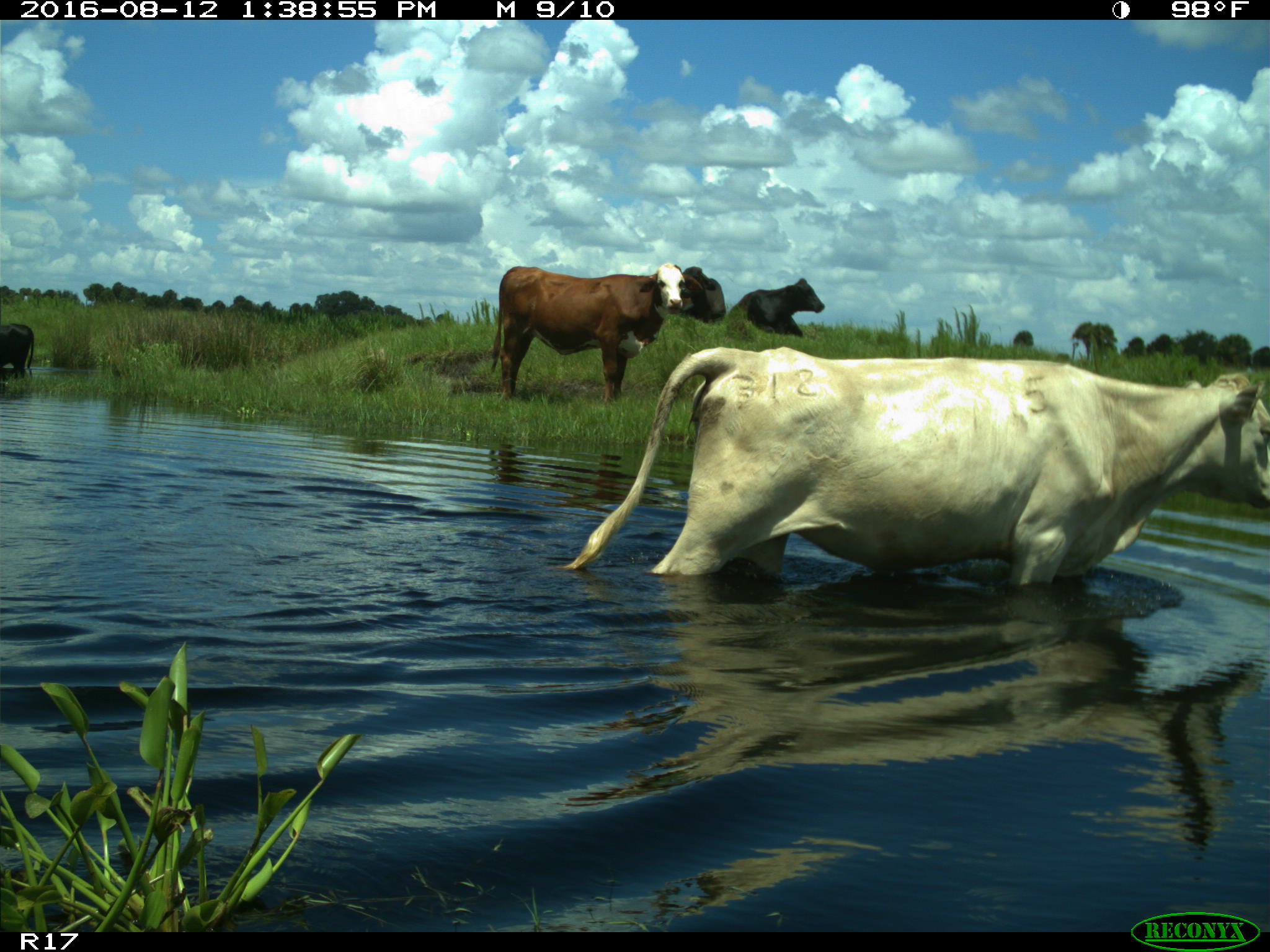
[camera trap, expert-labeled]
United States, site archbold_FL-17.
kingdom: Animalia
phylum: Chordata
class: Mammalia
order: Artiodactyla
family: Bovidae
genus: Bos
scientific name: Bos taurus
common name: domestic cow